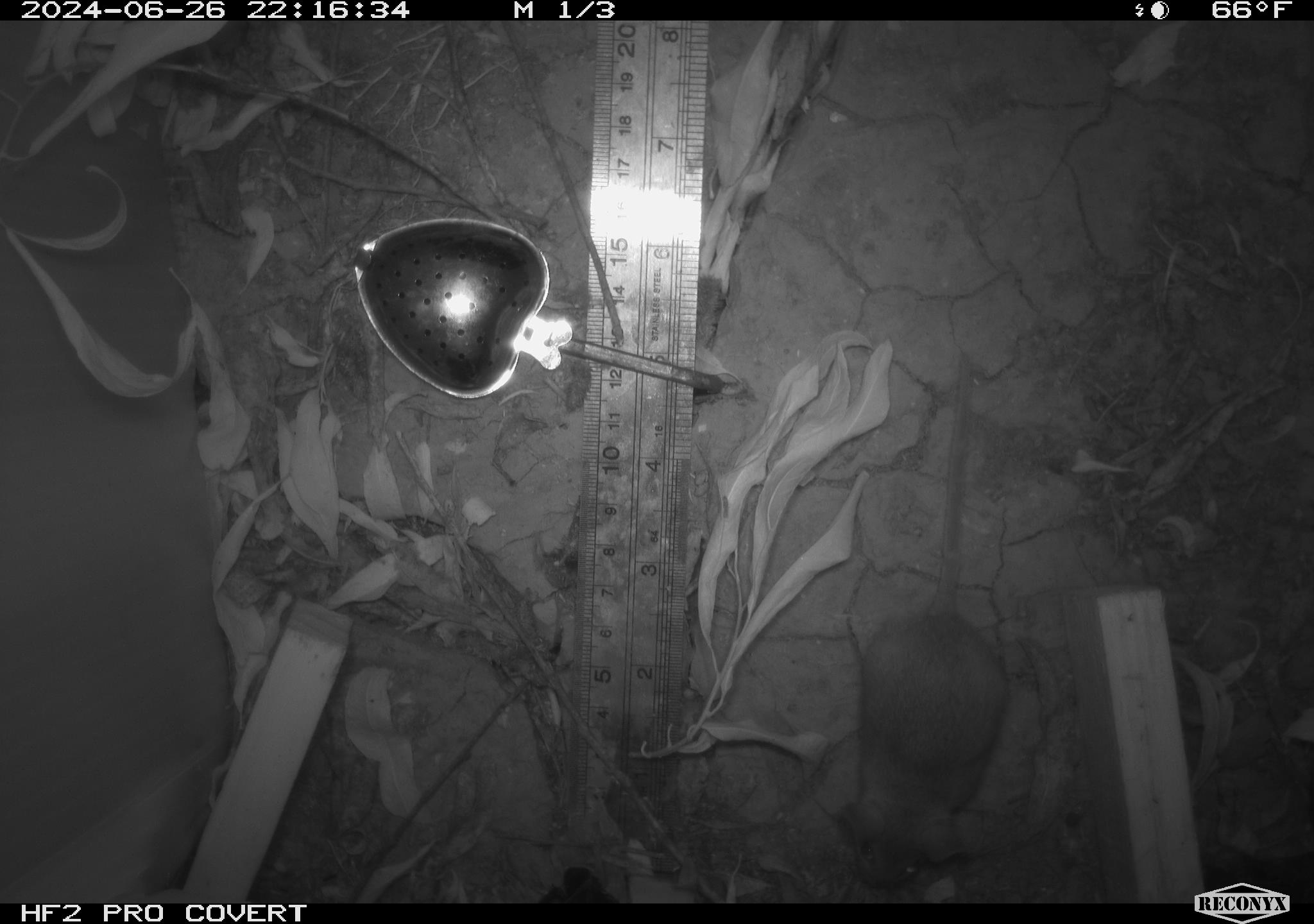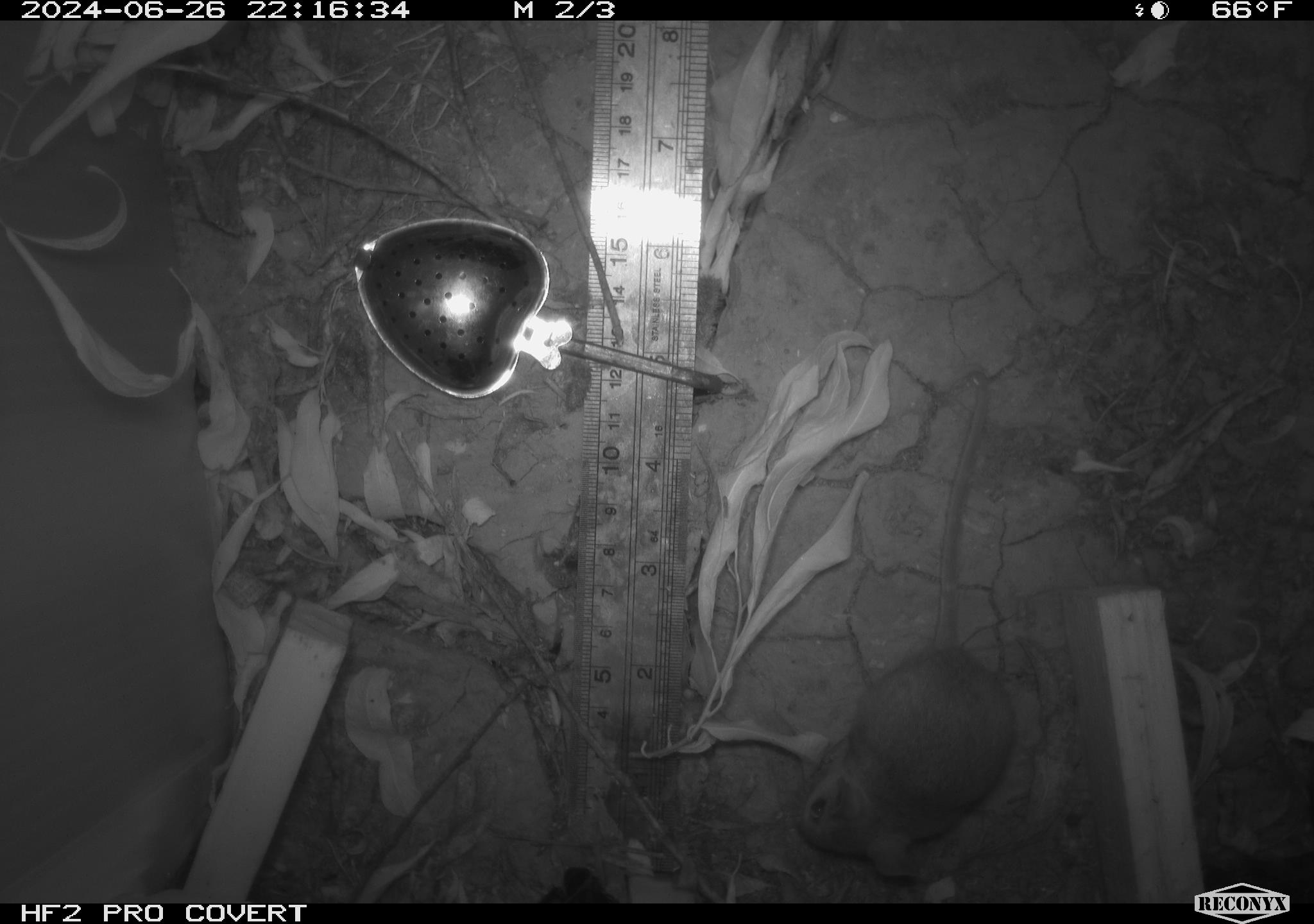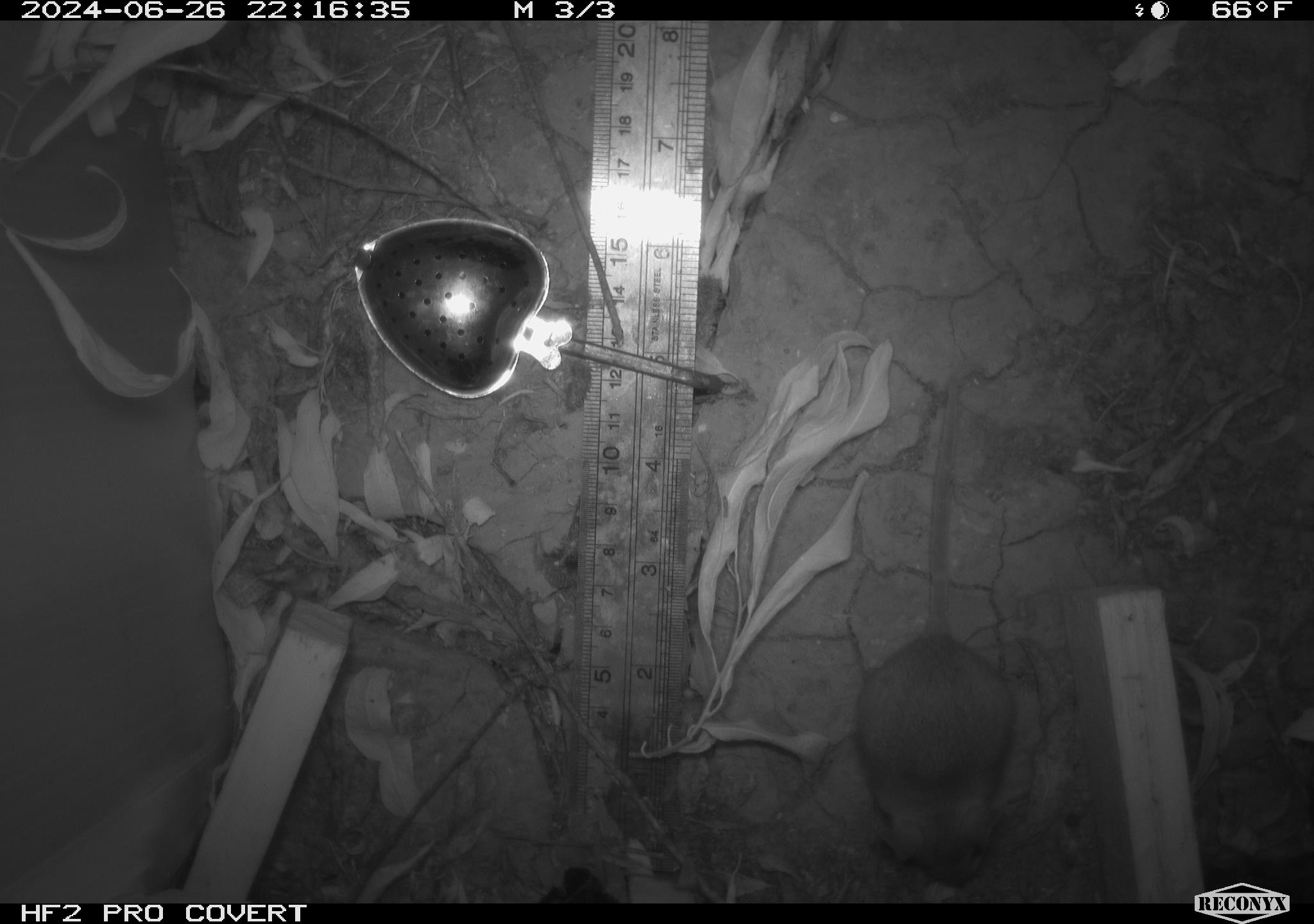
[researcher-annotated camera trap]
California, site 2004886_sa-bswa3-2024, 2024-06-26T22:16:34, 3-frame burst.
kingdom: Animalia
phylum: Chordata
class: Mammalia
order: Rodentia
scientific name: Rodentia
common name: mouse species